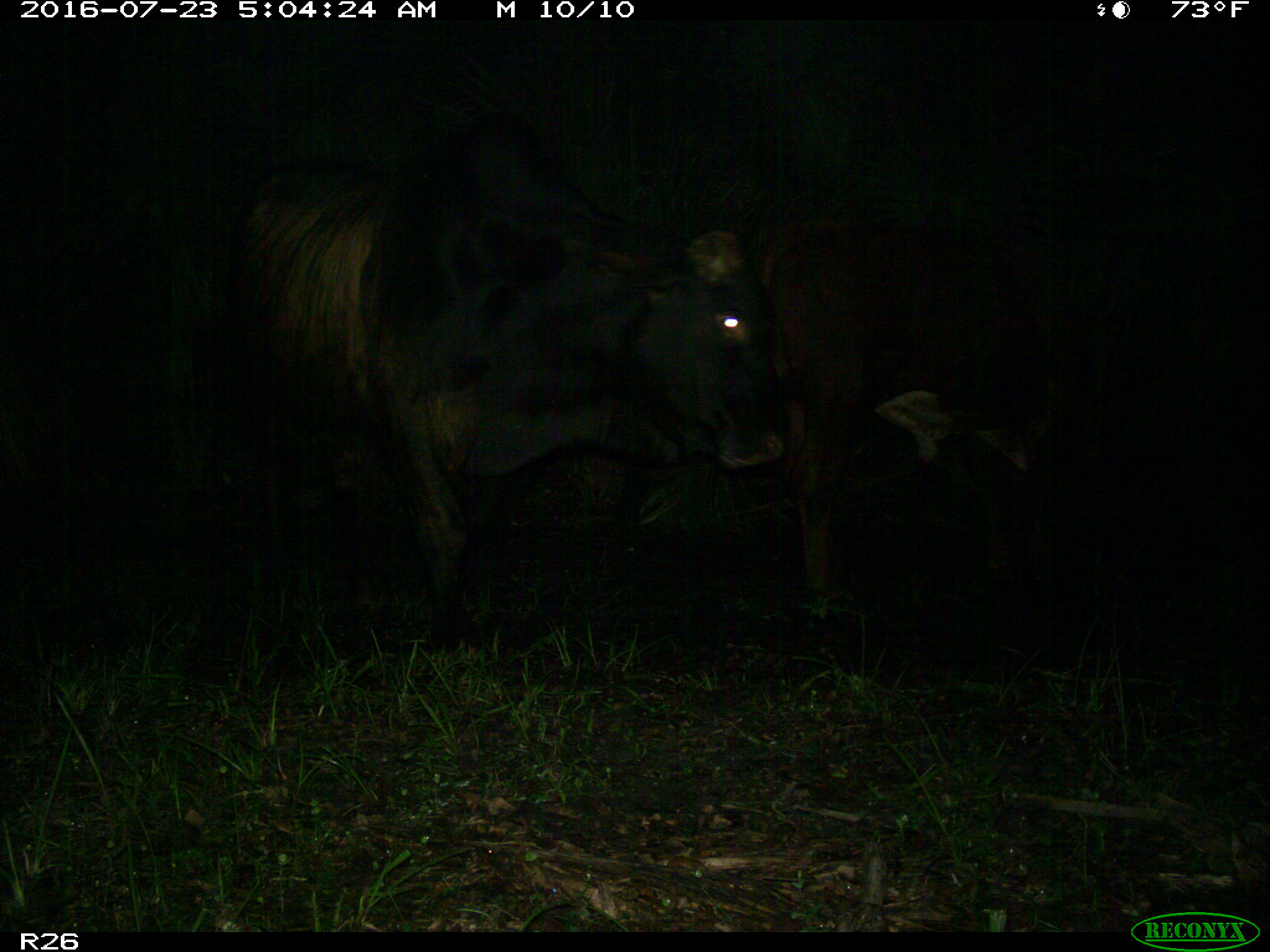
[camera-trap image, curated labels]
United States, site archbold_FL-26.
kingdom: Animalia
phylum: Chordata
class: Mammalia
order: Artiodactyla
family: Bovidae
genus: Bos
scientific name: Bos taurus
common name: domestic cow